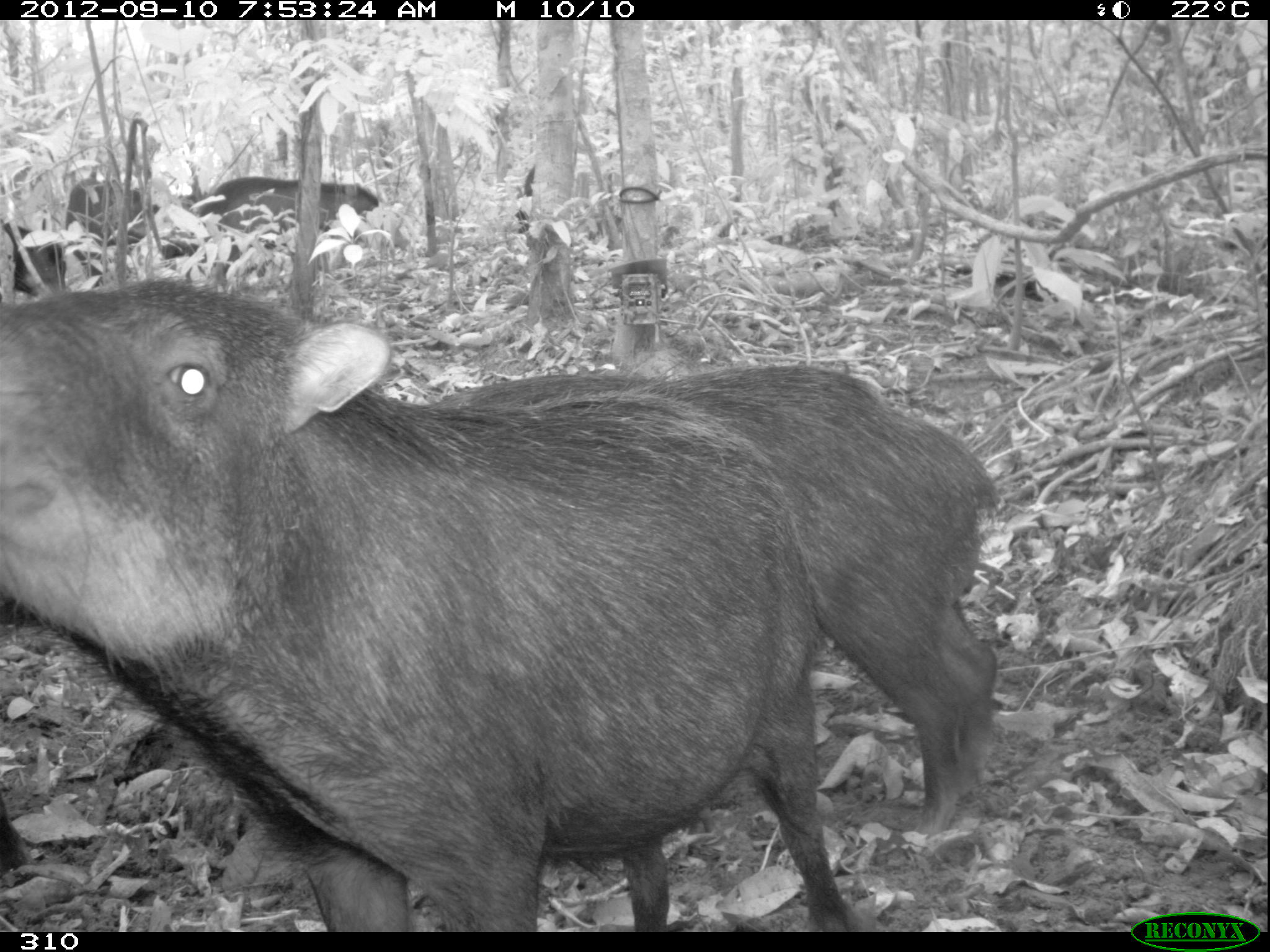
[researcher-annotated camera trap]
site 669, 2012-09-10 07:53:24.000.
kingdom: Animalia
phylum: Chordata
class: Mammalia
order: Artiodactyla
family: Tayassuidae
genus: Tayassu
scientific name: Tayassu pecari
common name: white-lipped peccary